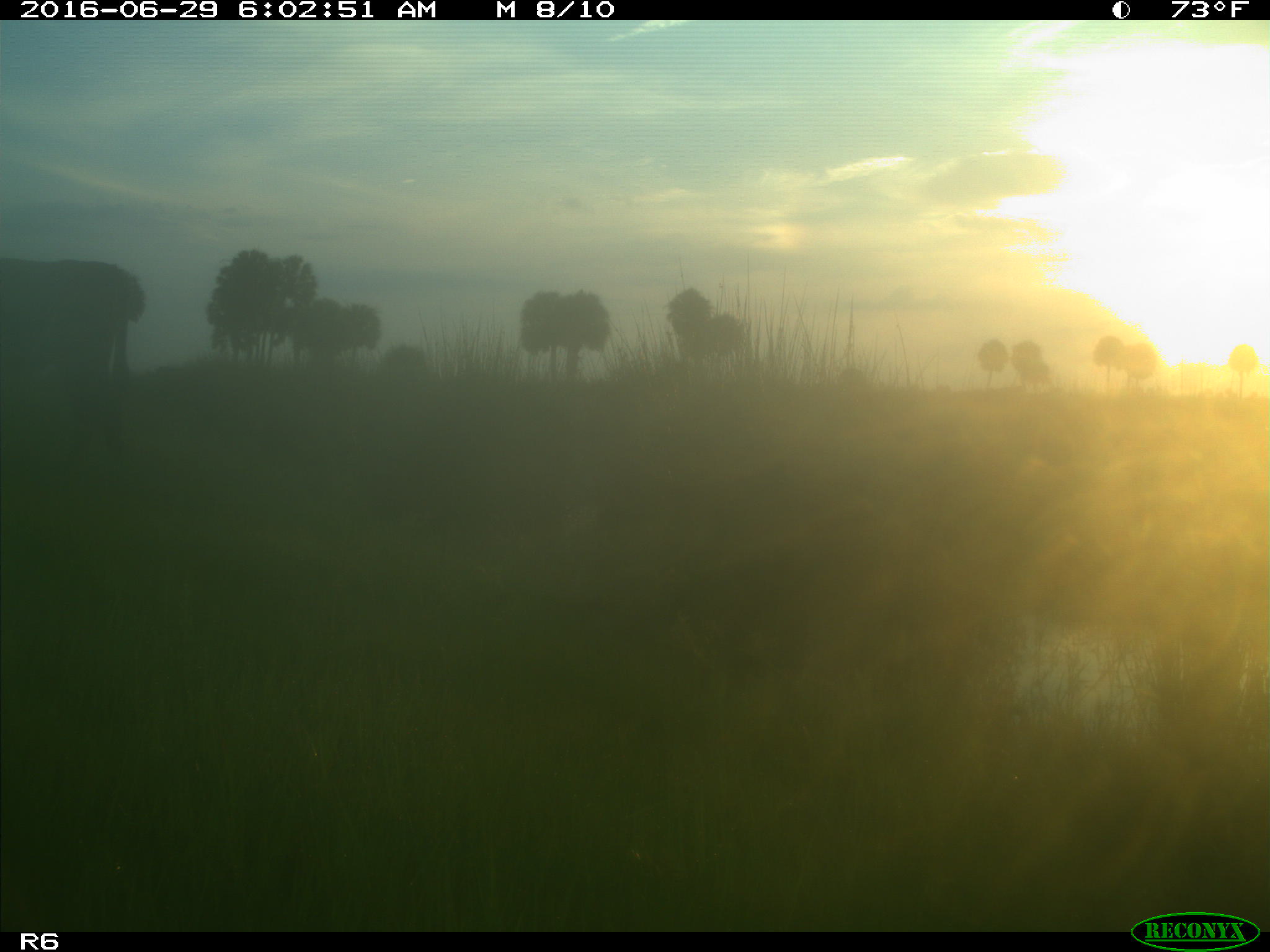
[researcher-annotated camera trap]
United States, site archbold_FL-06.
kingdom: Animalia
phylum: Chordata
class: Mammalia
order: Artiodactyla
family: Bovidae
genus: Bos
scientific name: Bos taurus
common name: domestic cow